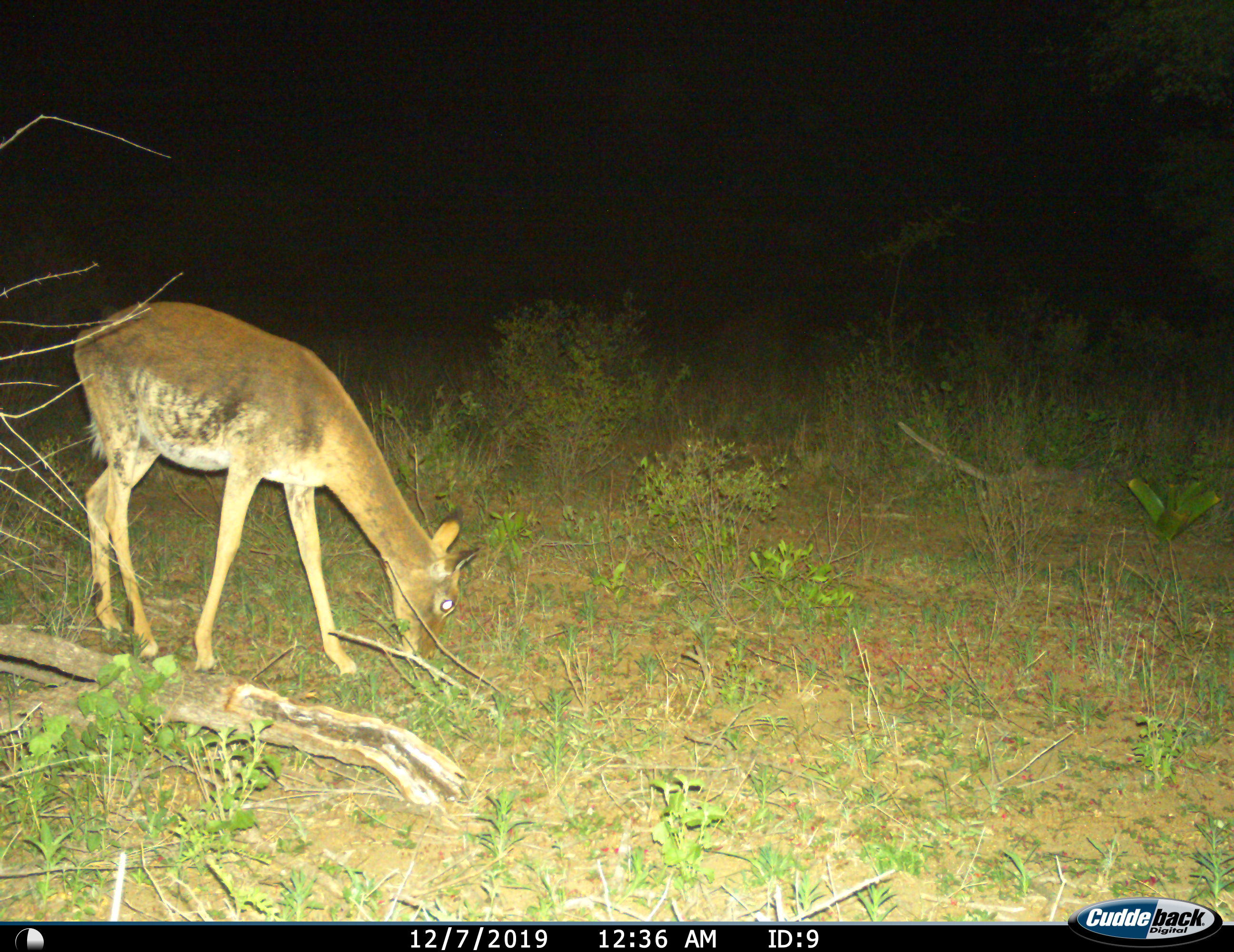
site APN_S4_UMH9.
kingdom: Animalia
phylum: Chordata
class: Mammalia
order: Artiodactyla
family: Bovidae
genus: Aepyceros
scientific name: Aepyceros melampus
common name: impala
Impala (Aepyceros melampus), count 1. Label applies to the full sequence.